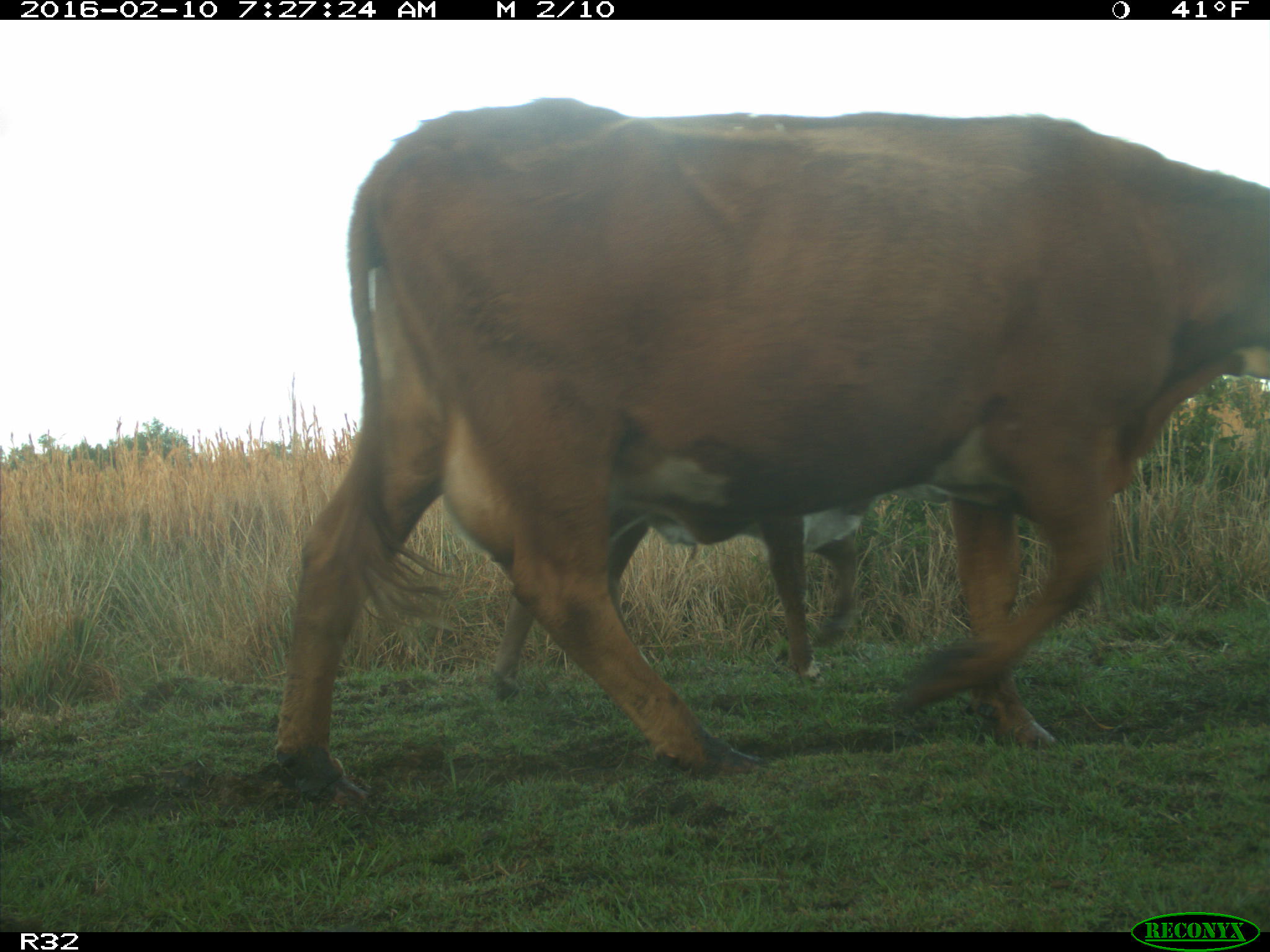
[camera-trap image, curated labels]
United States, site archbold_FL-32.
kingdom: Animalia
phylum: Chordata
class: Mammalia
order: Artiodactyla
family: Bovidae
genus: Bos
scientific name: Bos taurus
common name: domestic cow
Bos taurus (domestic cow).